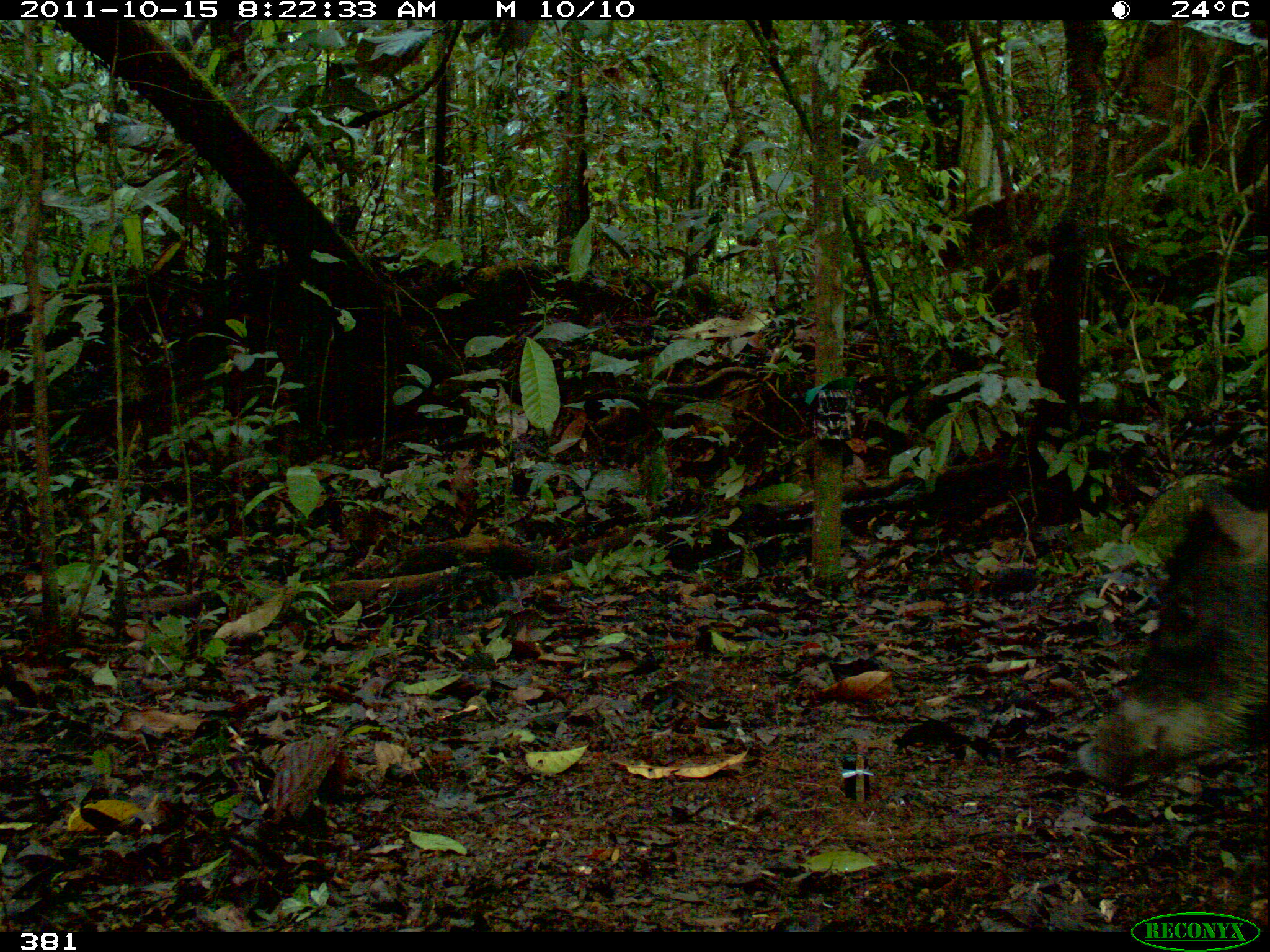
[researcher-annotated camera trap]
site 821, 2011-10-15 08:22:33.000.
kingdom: Animalia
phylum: Chordata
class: Mammalia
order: Artiodactyla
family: Tayassuidae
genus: Tayassu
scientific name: Tayassu pecari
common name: white-lipped peccary